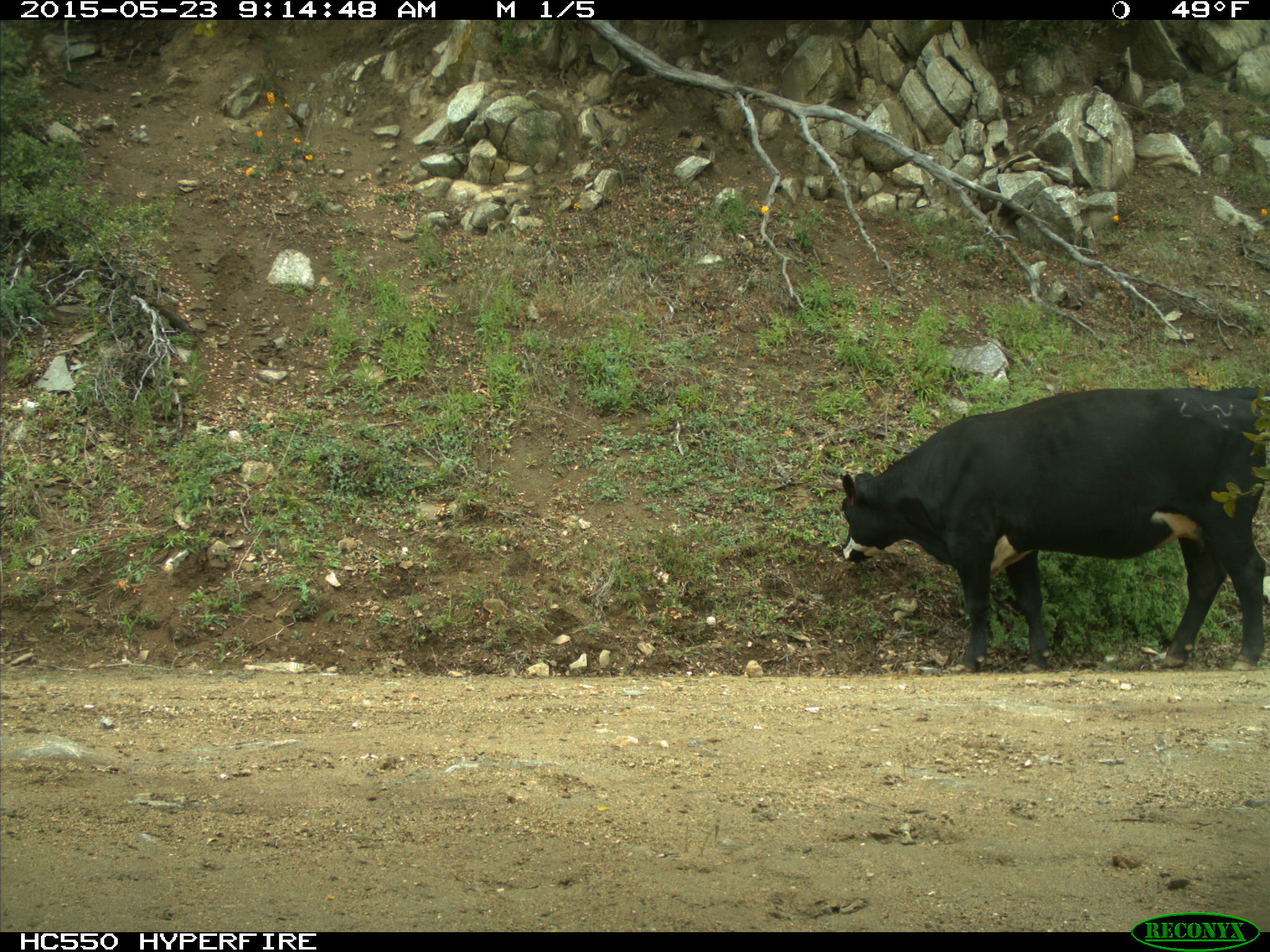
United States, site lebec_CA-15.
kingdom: Animalia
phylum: Chordata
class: Mammalia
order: Artiodactyla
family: Bovidae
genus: Bos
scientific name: Bos taurus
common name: domestic cow